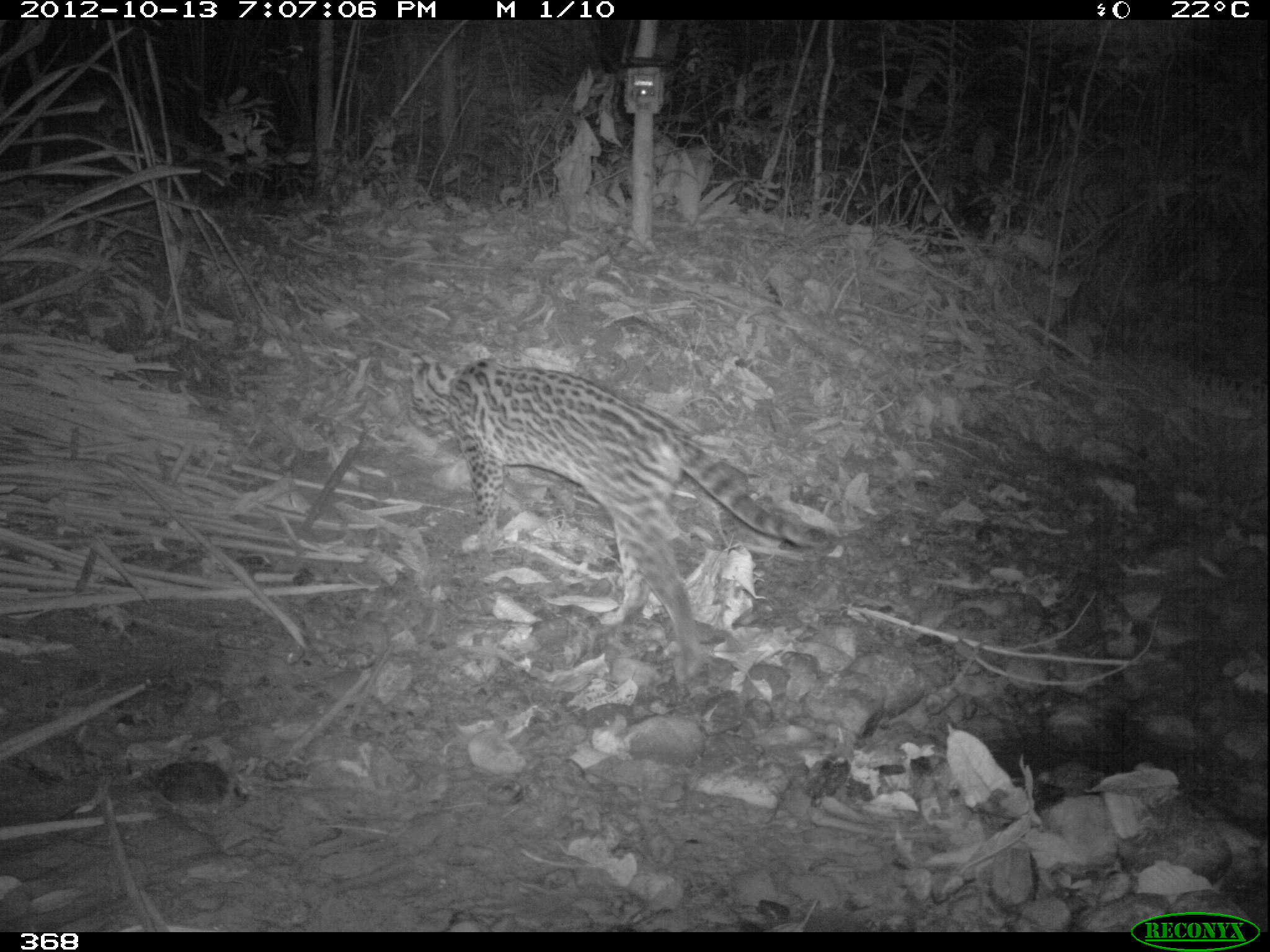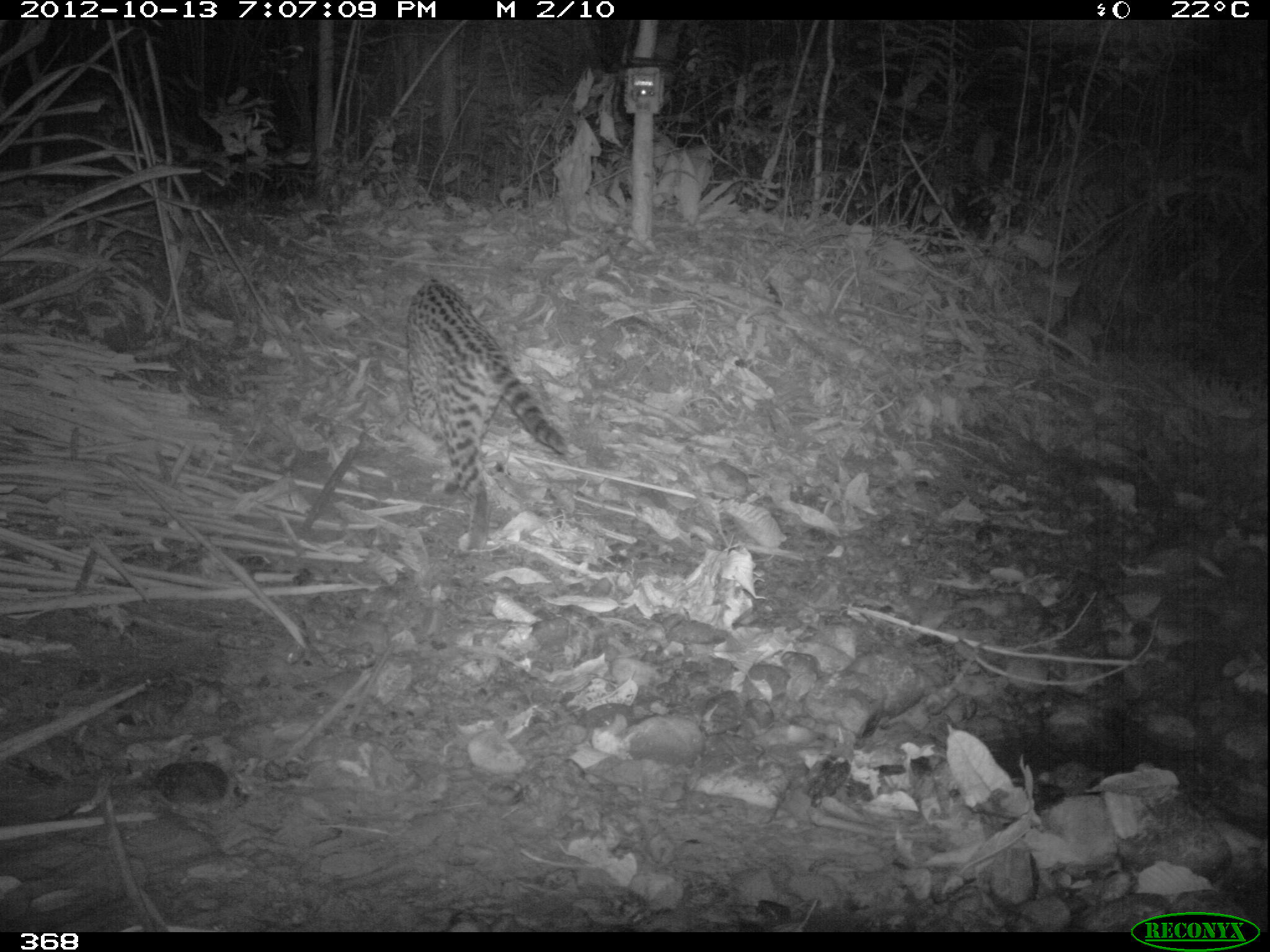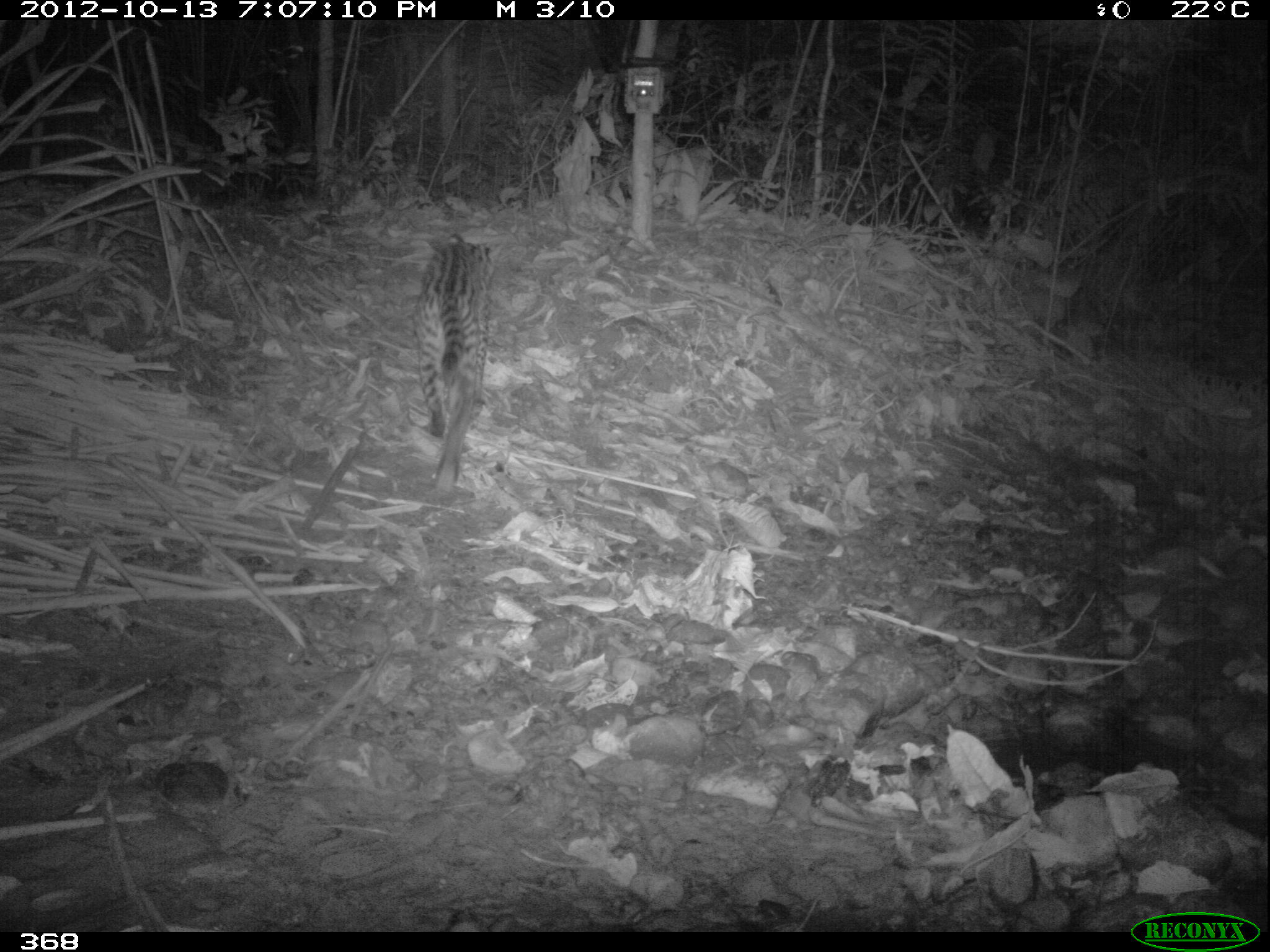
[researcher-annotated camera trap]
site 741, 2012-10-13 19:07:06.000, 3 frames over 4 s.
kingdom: Animalia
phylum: Chordata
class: Mammalia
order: Carnivora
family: Felidae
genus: Leopardus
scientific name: Leopardus pardalis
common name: ocelot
Leopardus pardalis (ocelot).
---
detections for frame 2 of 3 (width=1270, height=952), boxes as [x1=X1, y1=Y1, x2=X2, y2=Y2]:
leopardus pardalis: [x1=404, y1=276, x2=569, y2=552]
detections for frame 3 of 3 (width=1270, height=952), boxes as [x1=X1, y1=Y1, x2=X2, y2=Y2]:
leopardus pardalis: [x1=412, y1=234, x2=504, y2=490]